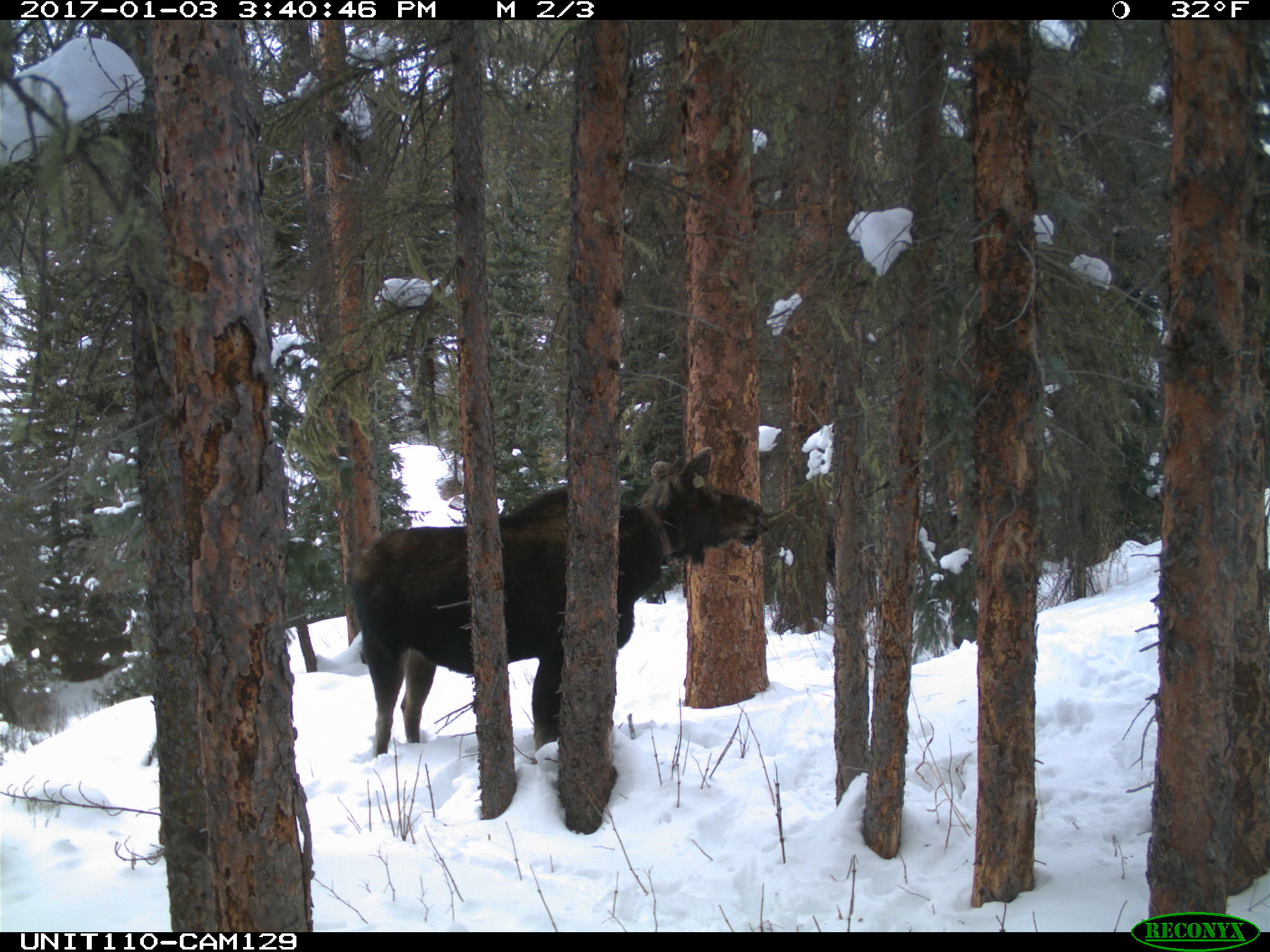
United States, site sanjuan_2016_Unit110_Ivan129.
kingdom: Animalia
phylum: Chordata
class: Mammalia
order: Artiodactyla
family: Cervidae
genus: Alces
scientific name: Alces alces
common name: moose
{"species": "Alces alces (moose)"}